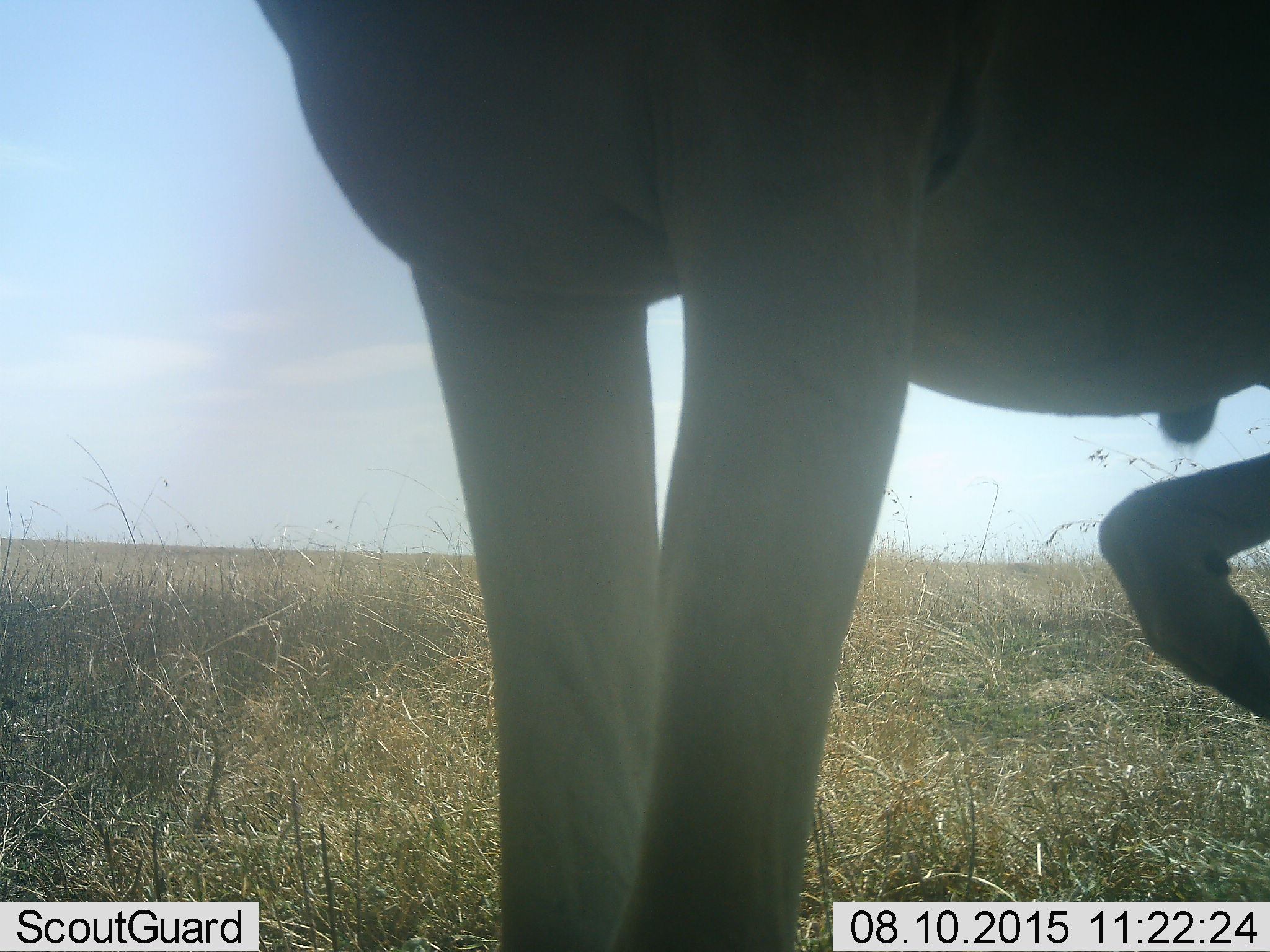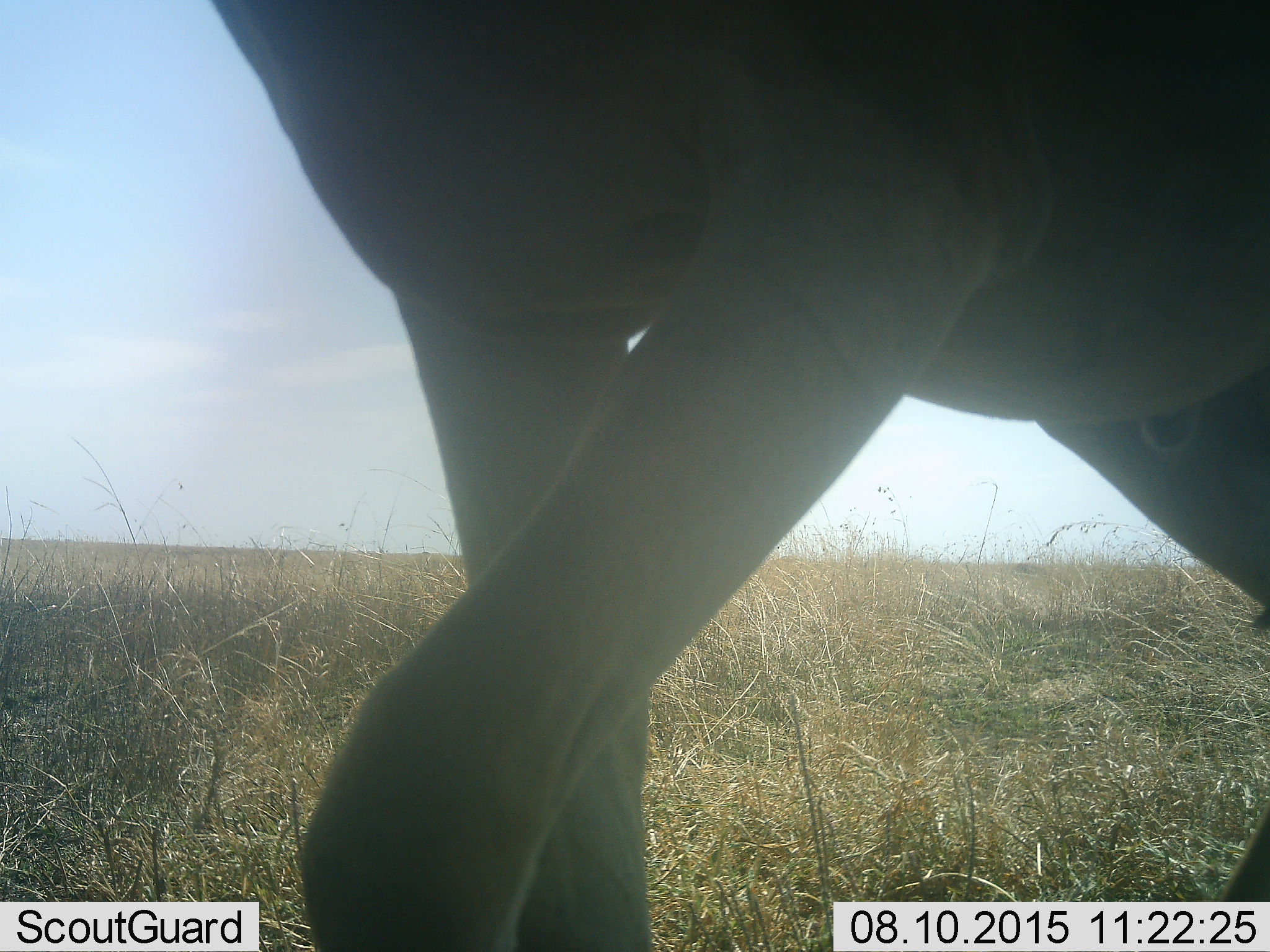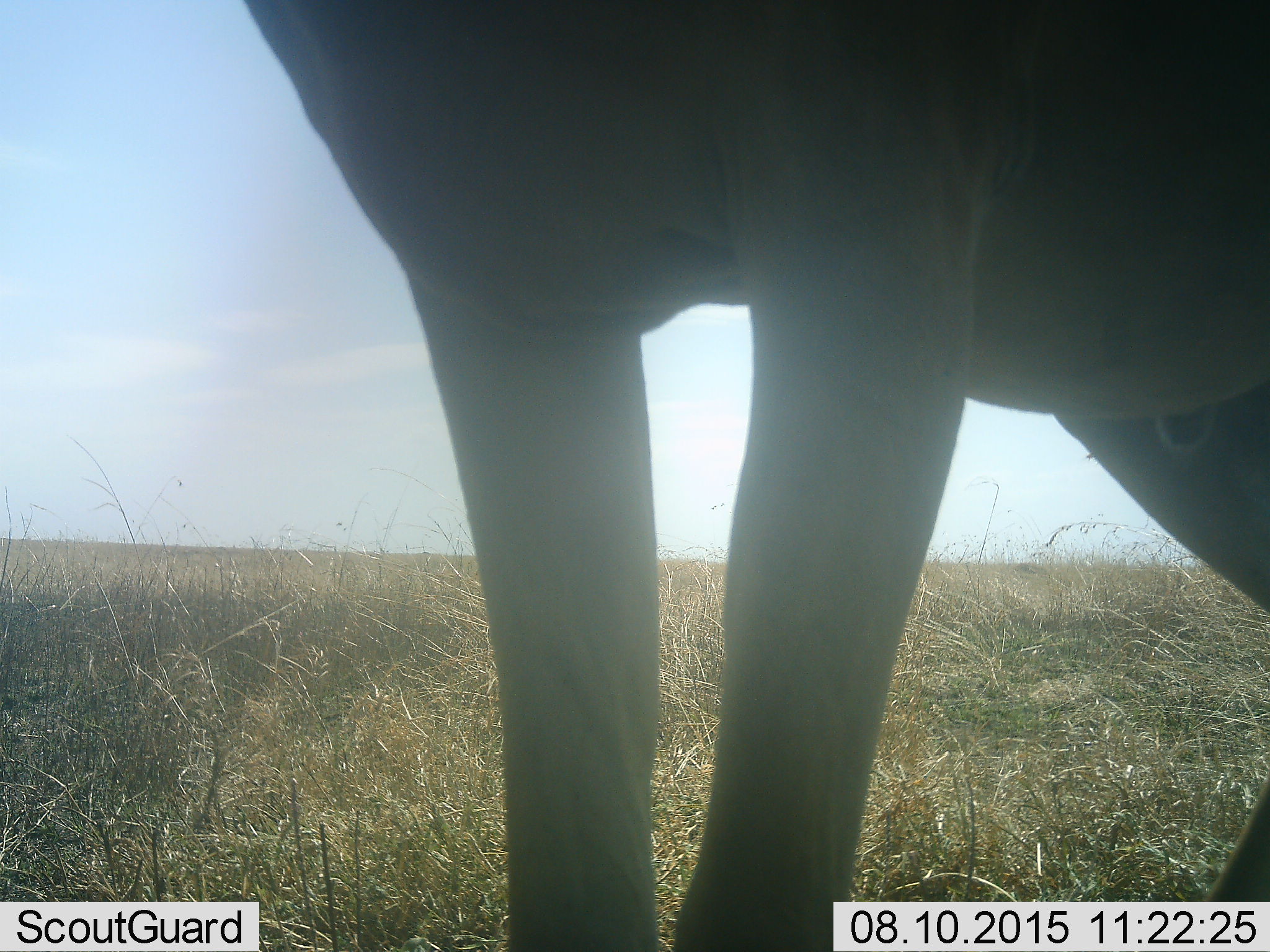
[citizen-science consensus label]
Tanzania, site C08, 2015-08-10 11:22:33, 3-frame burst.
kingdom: Animalia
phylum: Chordata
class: Mammalia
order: Artiodactyla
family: Bovidae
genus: Alcelaphus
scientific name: Alcelaphus buselaphus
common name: hartebeest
Hartebeest (Alcelaphus buselaphus), count 1. Behavior (volunteer vote fractions): standing 100%, resting 0%, moving 0%, interacting 0%. Young present (vote fraction): 0%. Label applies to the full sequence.